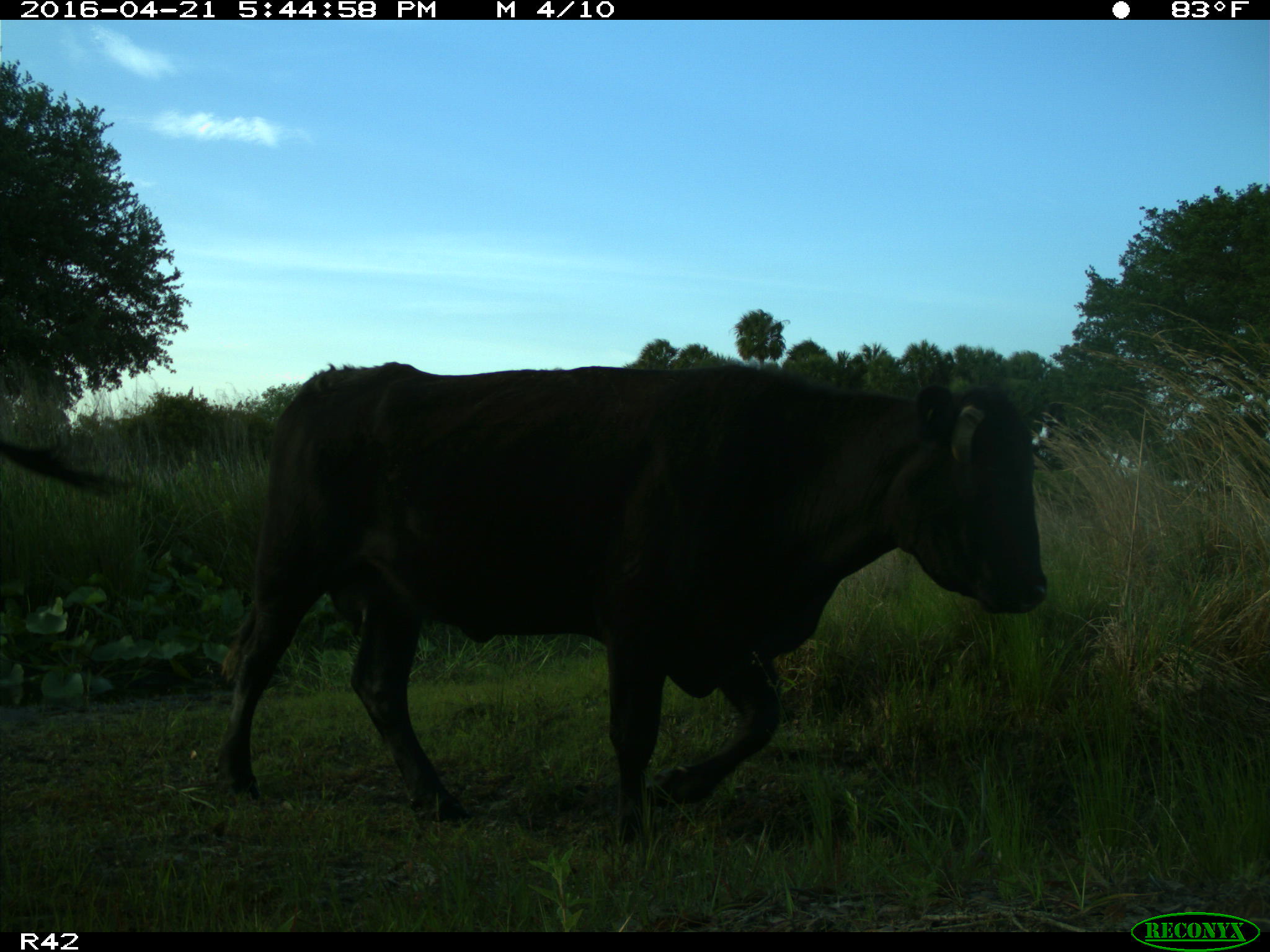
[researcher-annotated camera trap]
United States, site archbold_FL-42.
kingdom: Animalia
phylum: Chordata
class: Mammalia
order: Artiodactyla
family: Bovidae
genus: Bos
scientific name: Bos taurus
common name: domestic cow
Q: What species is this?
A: Bos taurus (domestic cow).